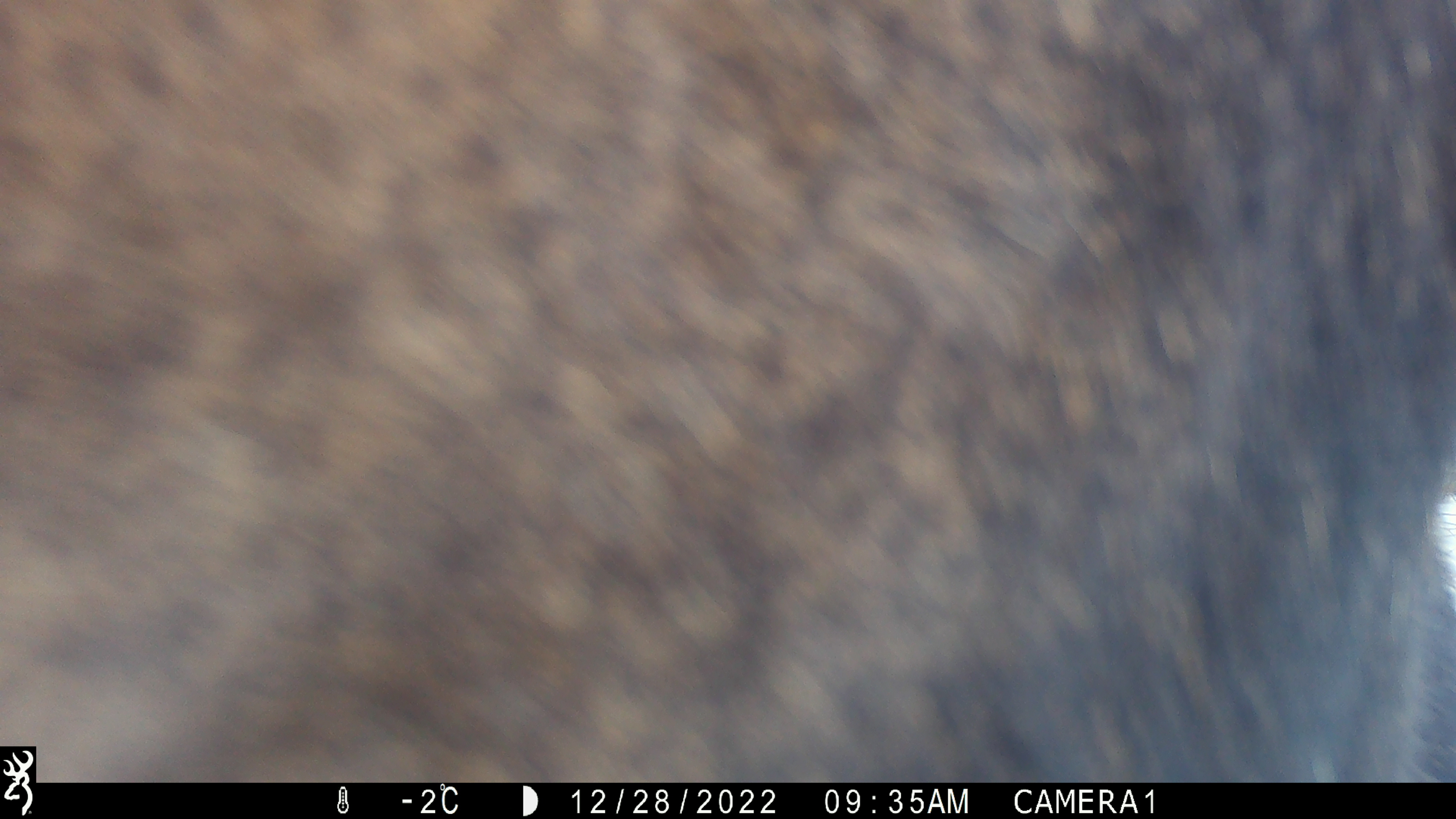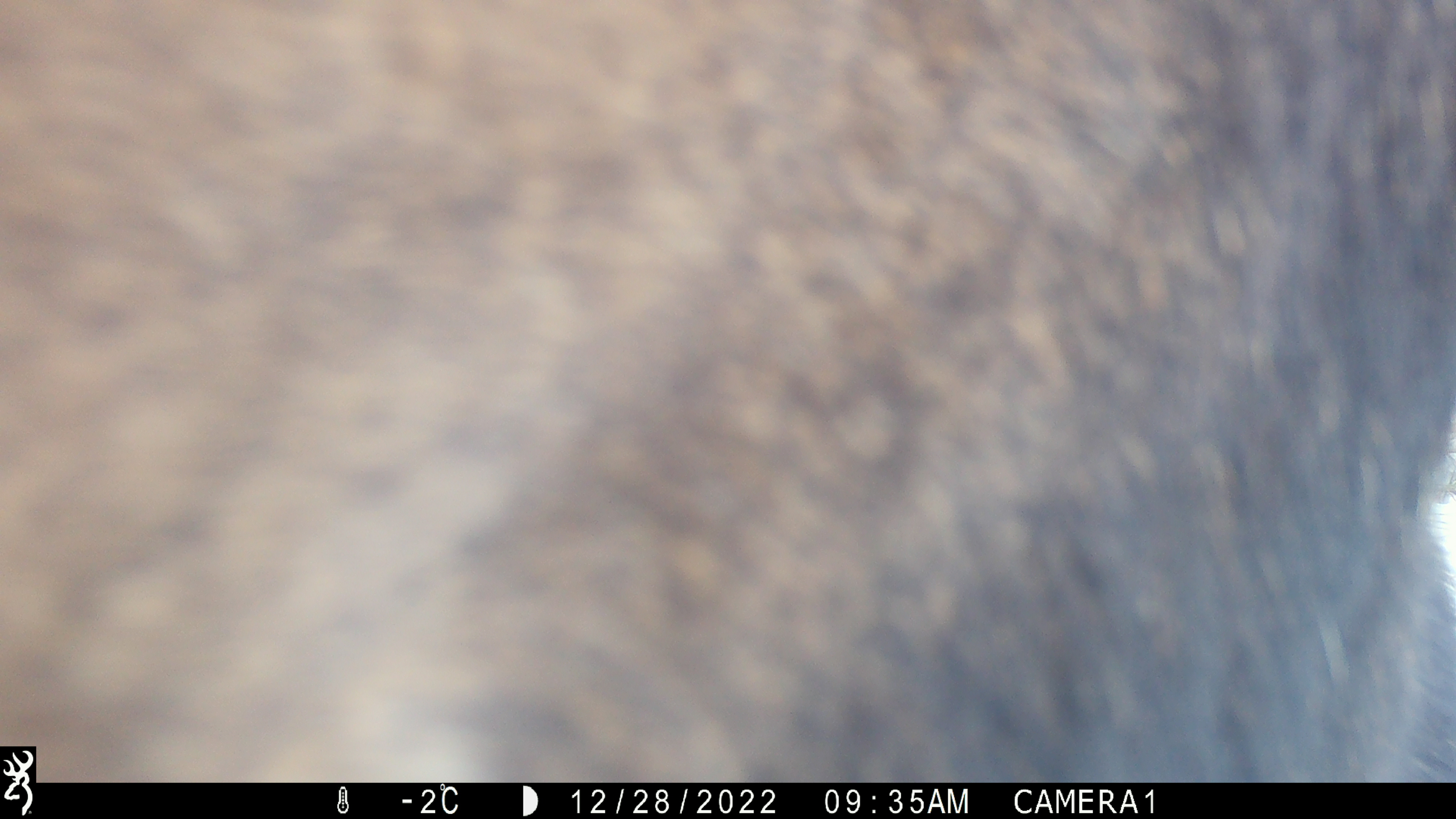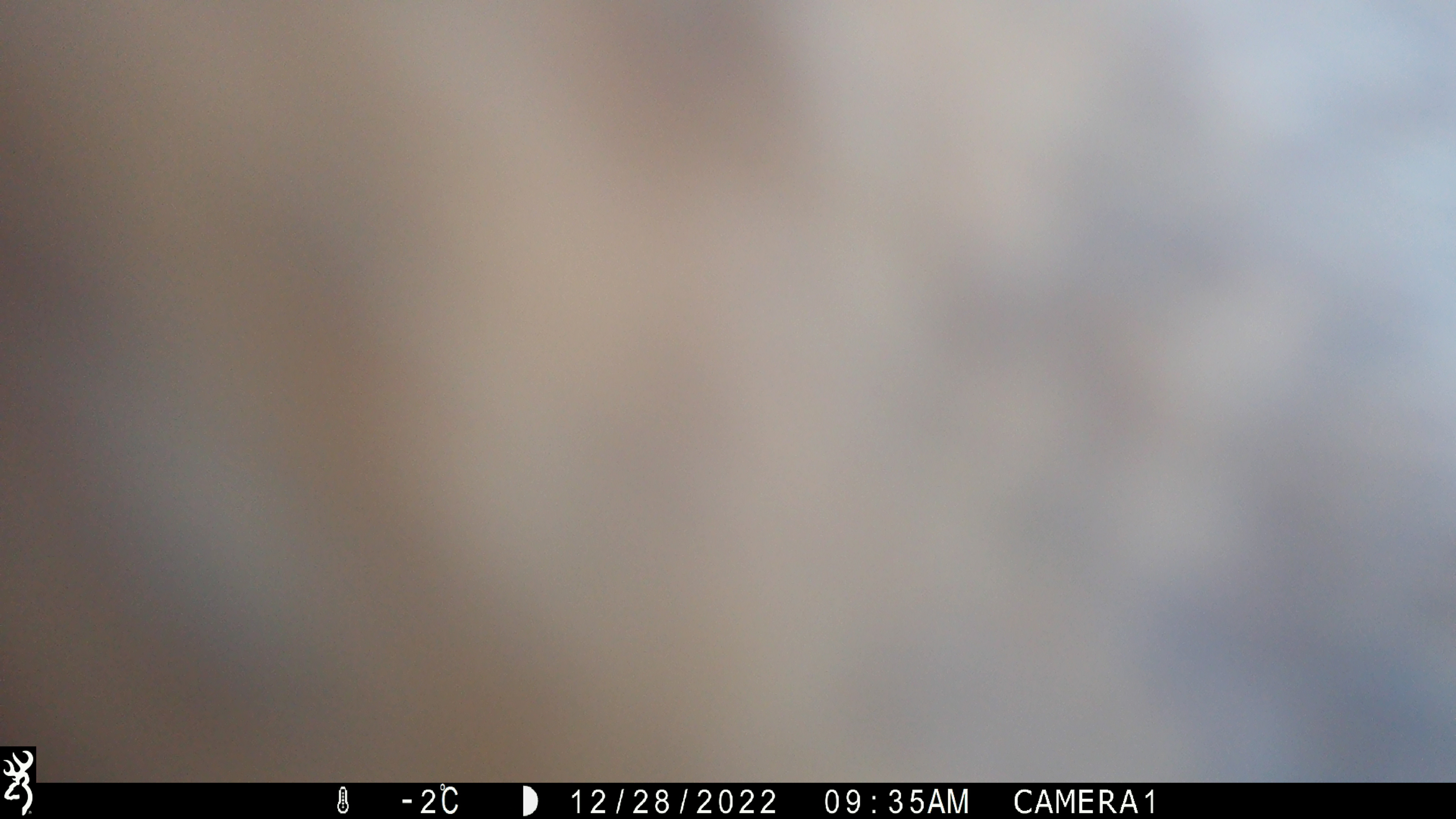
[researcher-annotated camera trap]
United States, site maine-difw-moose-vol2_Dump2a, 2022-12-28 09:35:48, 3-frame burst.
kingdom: Animalia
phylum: Chordata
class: Mammalia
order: Artiodactyla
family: Cervidae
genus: Alces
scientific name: Alces alces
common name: moose